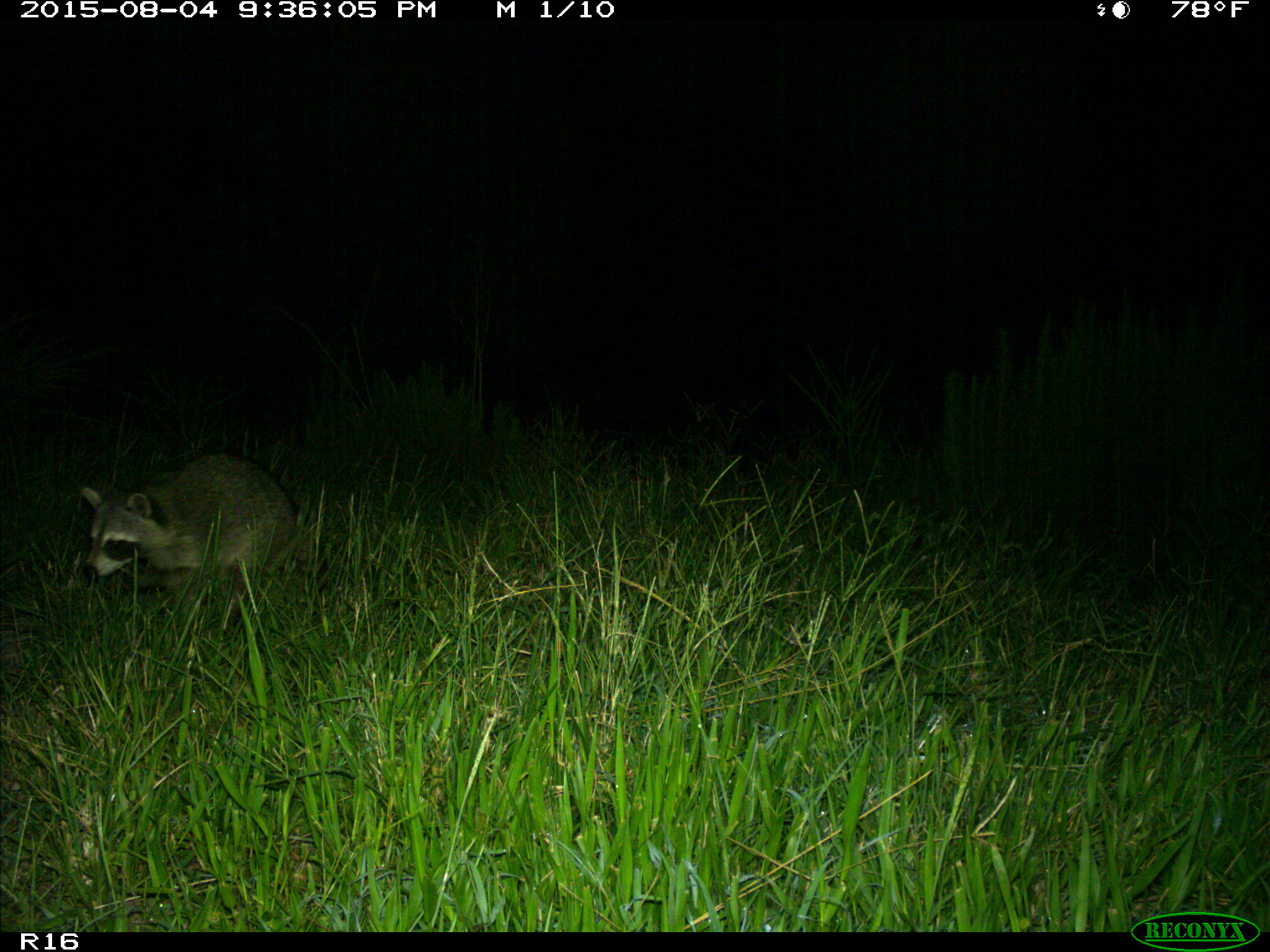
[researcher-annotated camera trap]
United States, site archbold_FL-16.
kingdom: Animalia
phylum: Chordata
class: Mammalia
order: Carnivora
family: Procyonidae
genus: Procyon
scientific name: Procyon lotor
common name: common raccoon